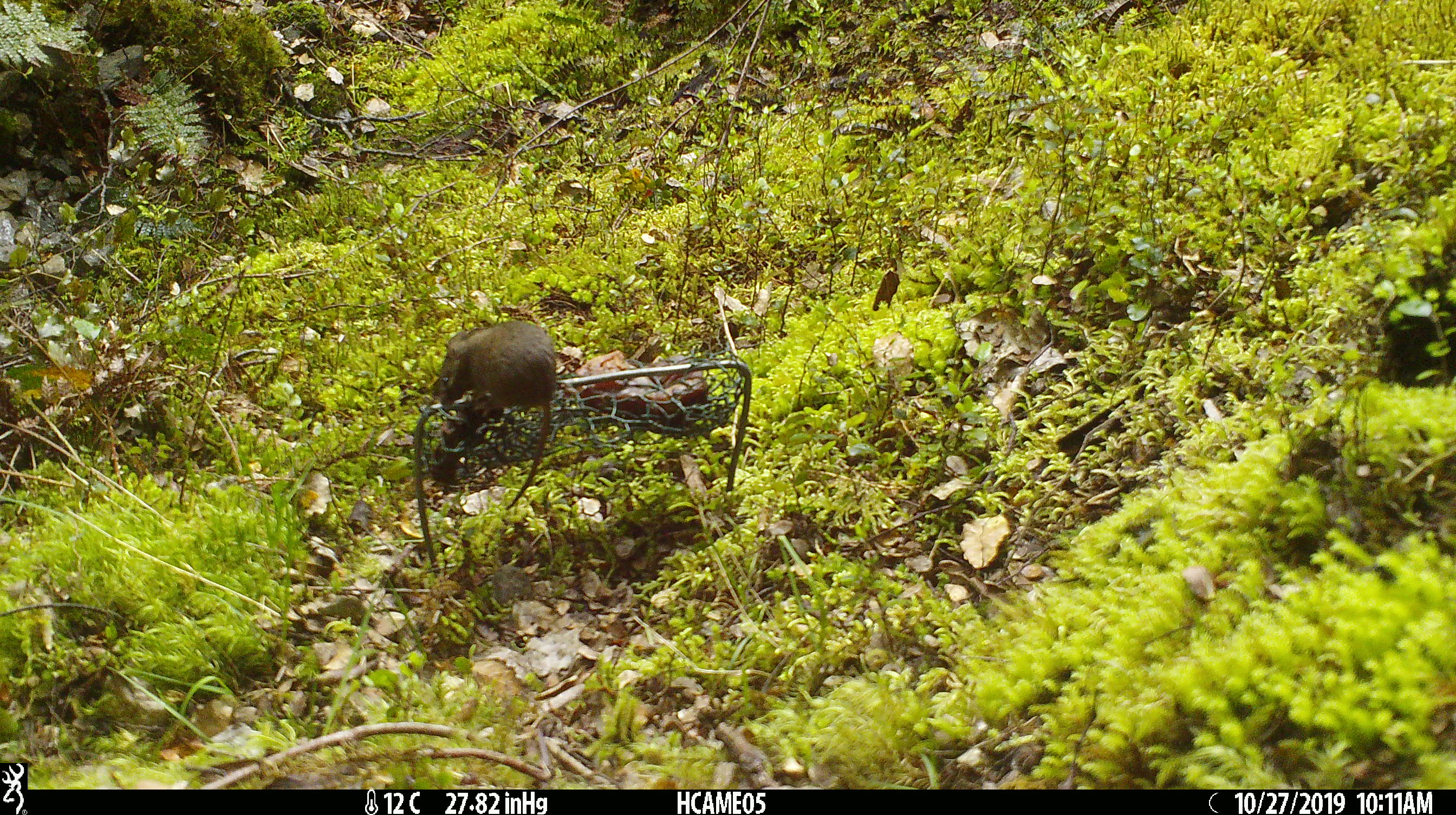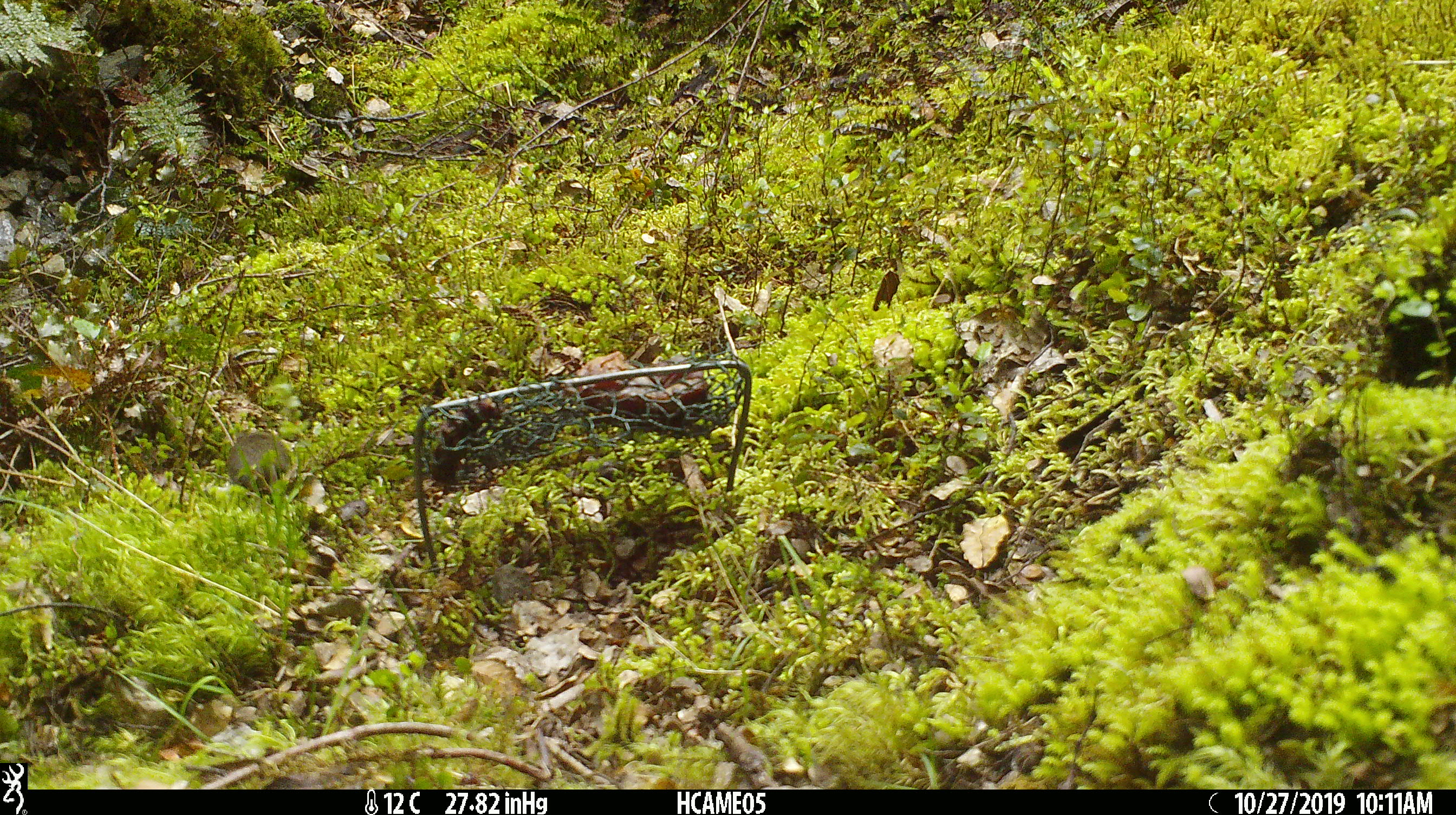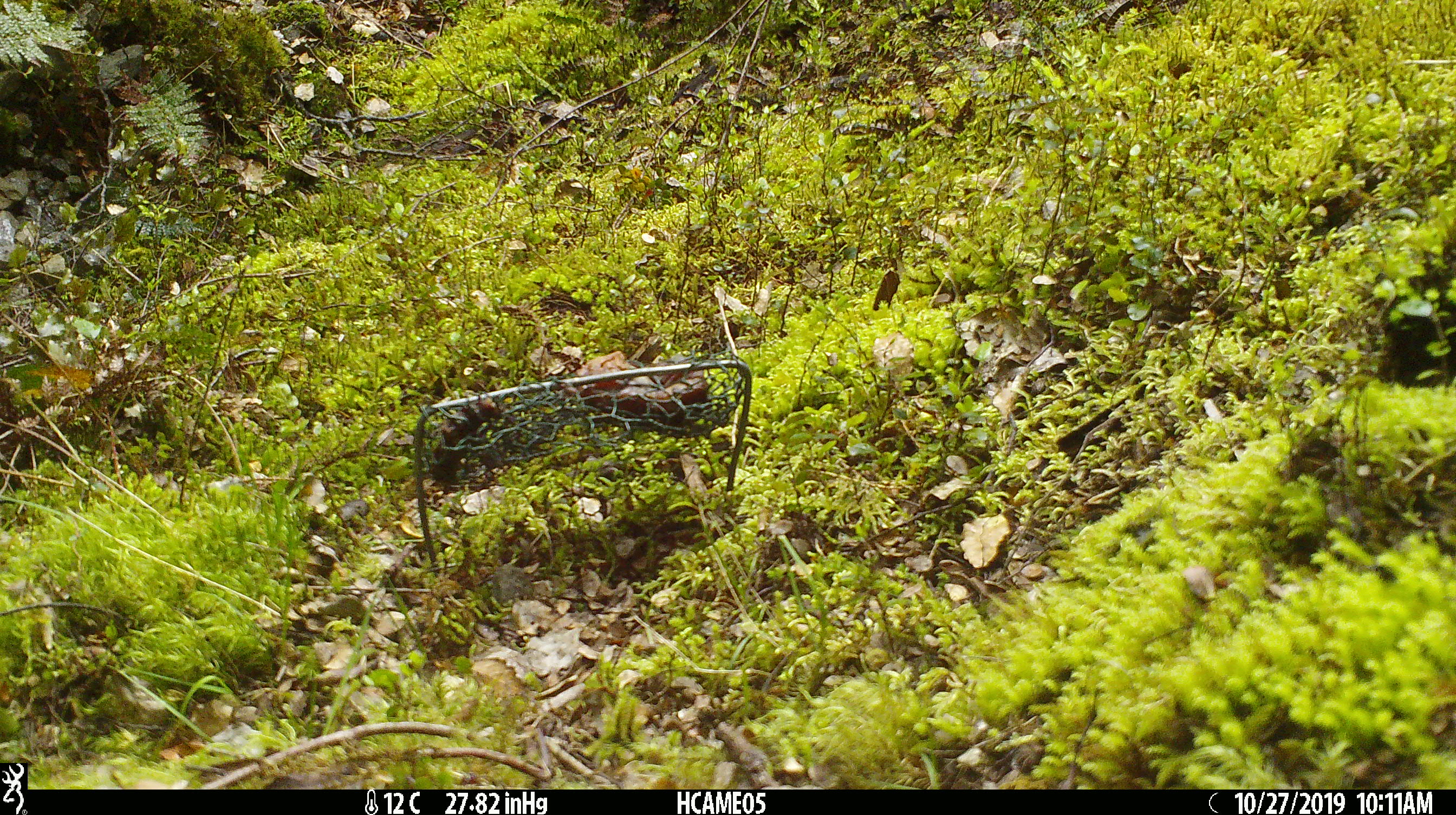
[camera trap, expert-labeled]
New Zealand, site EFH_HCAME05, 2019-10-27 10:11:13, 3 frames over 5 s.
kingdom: Animalia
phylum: Chordata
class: Mammalia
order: Rodentia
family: Muridae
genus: Mus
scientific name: Mus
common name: mouse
Mouse (Mus).